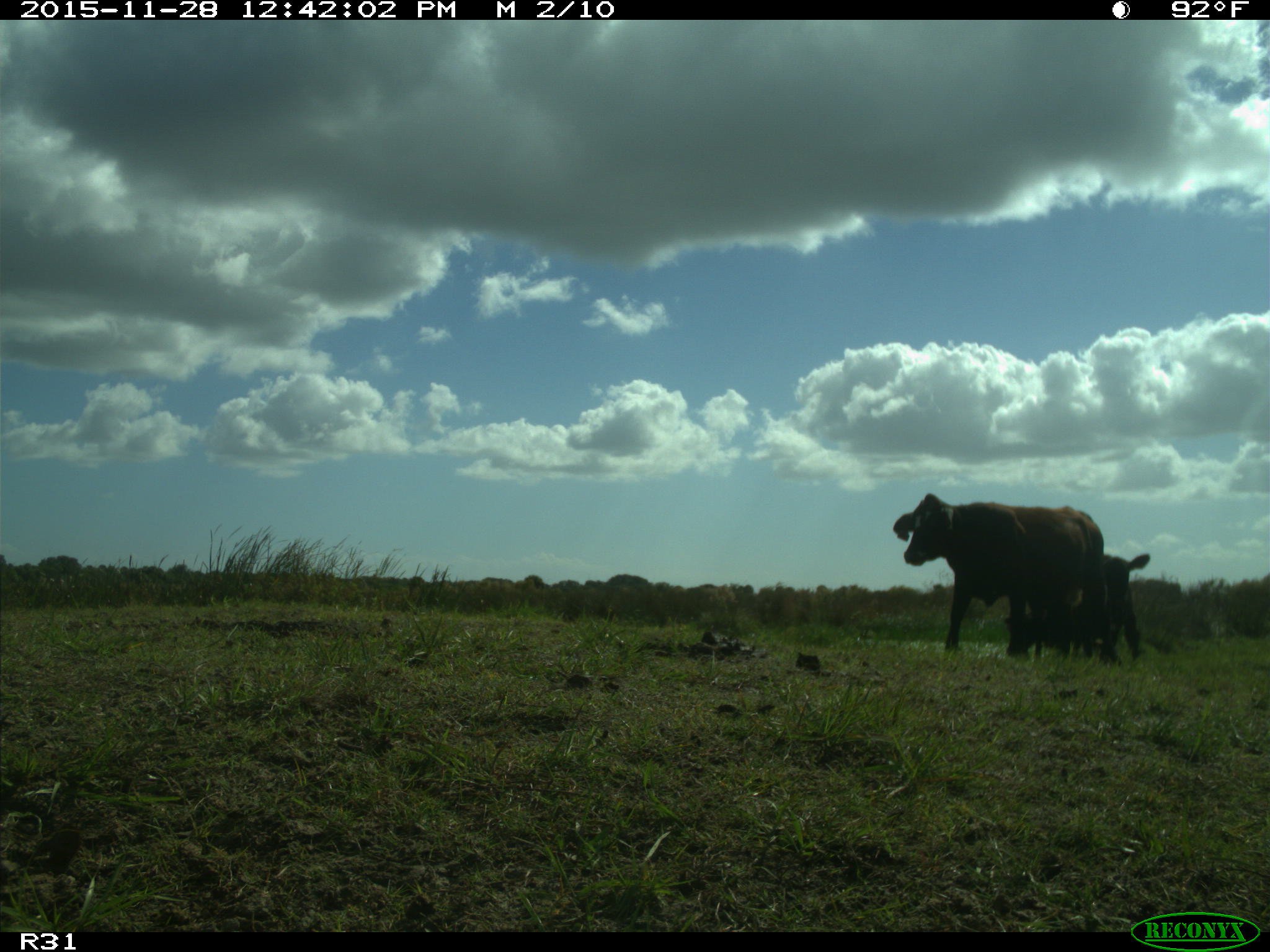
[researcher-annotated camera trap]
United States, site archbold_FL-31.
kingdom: Animalia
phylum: Chordata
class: Mammalia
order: Artiodactyla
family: Bovidae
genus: Bos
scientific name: Bos taurus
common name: domestic cow